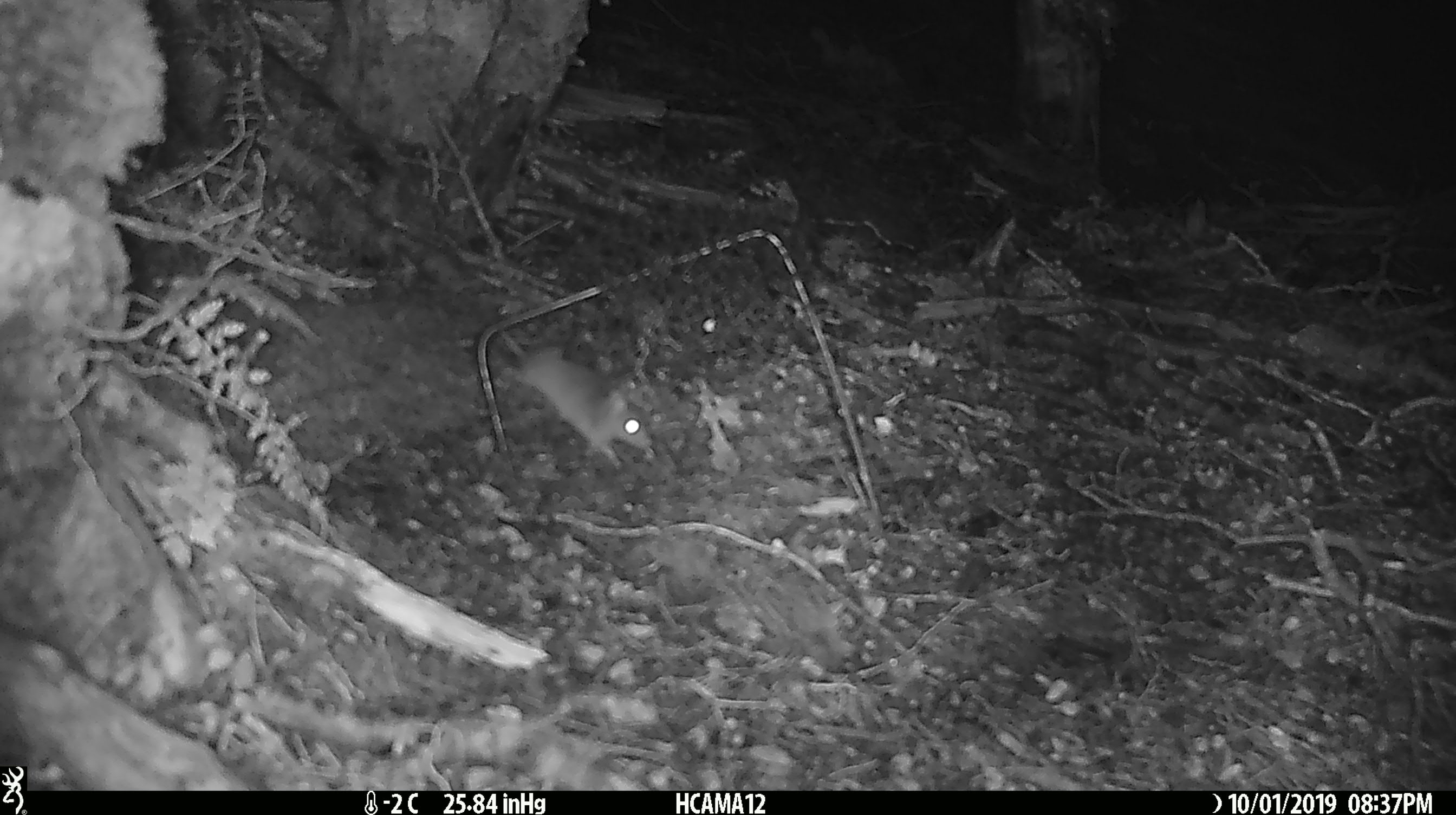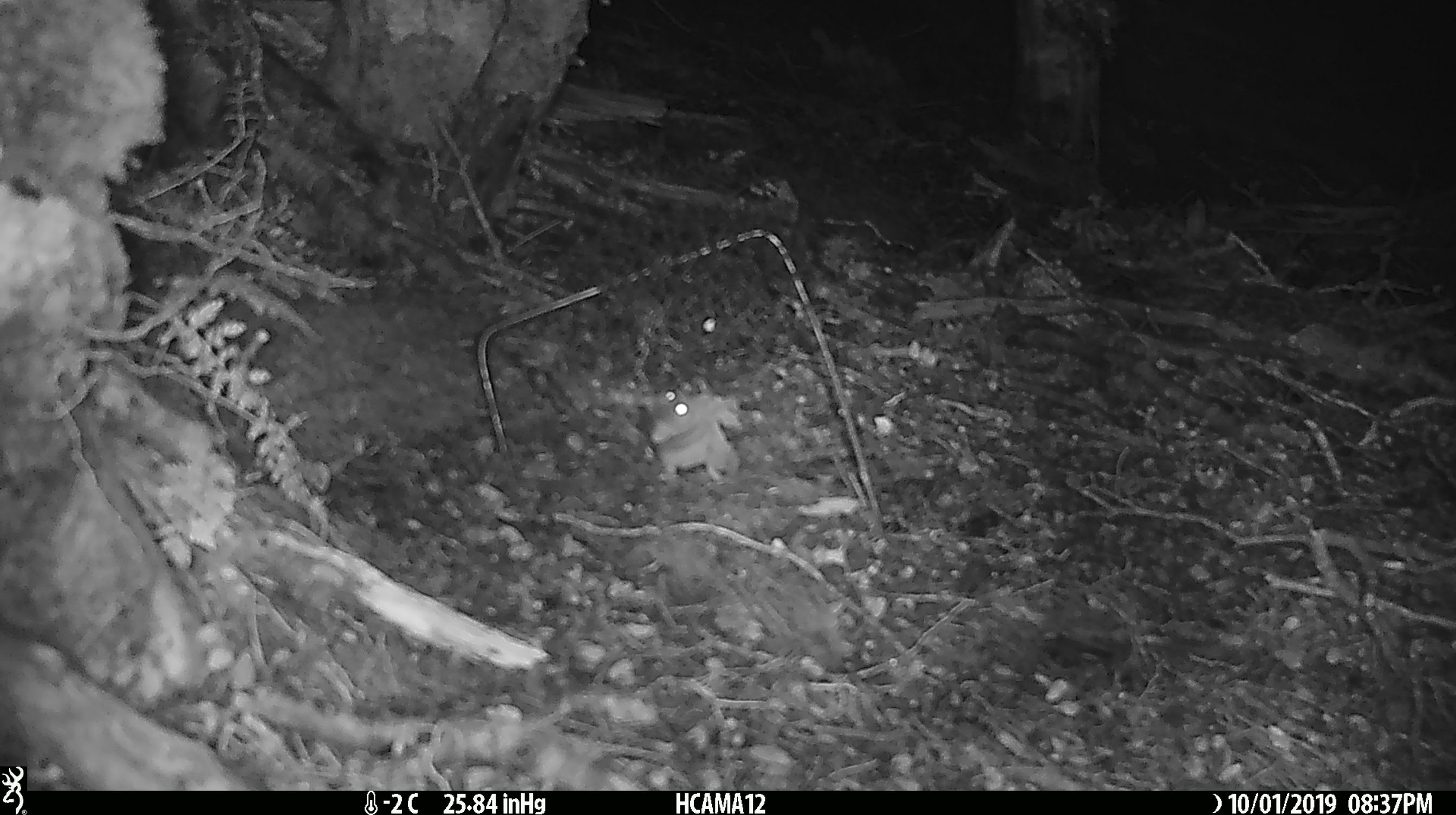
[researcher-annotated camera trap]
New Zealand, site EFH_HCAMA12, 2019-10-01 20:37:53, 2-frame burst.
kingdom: Animalia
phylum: Chordata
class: Mammalia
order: Rodentia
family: Muridae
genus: Mus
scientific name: Mus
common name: mouse